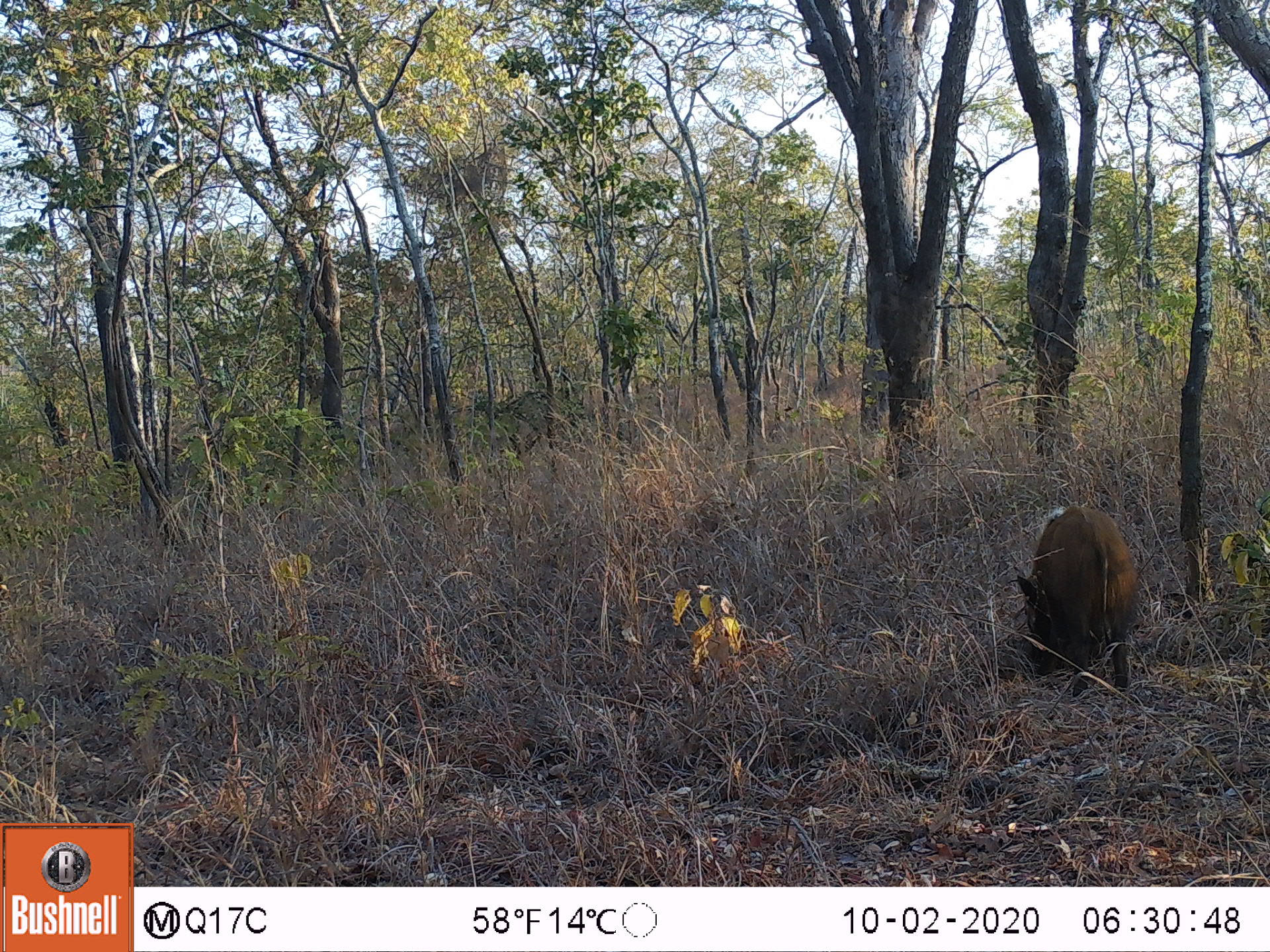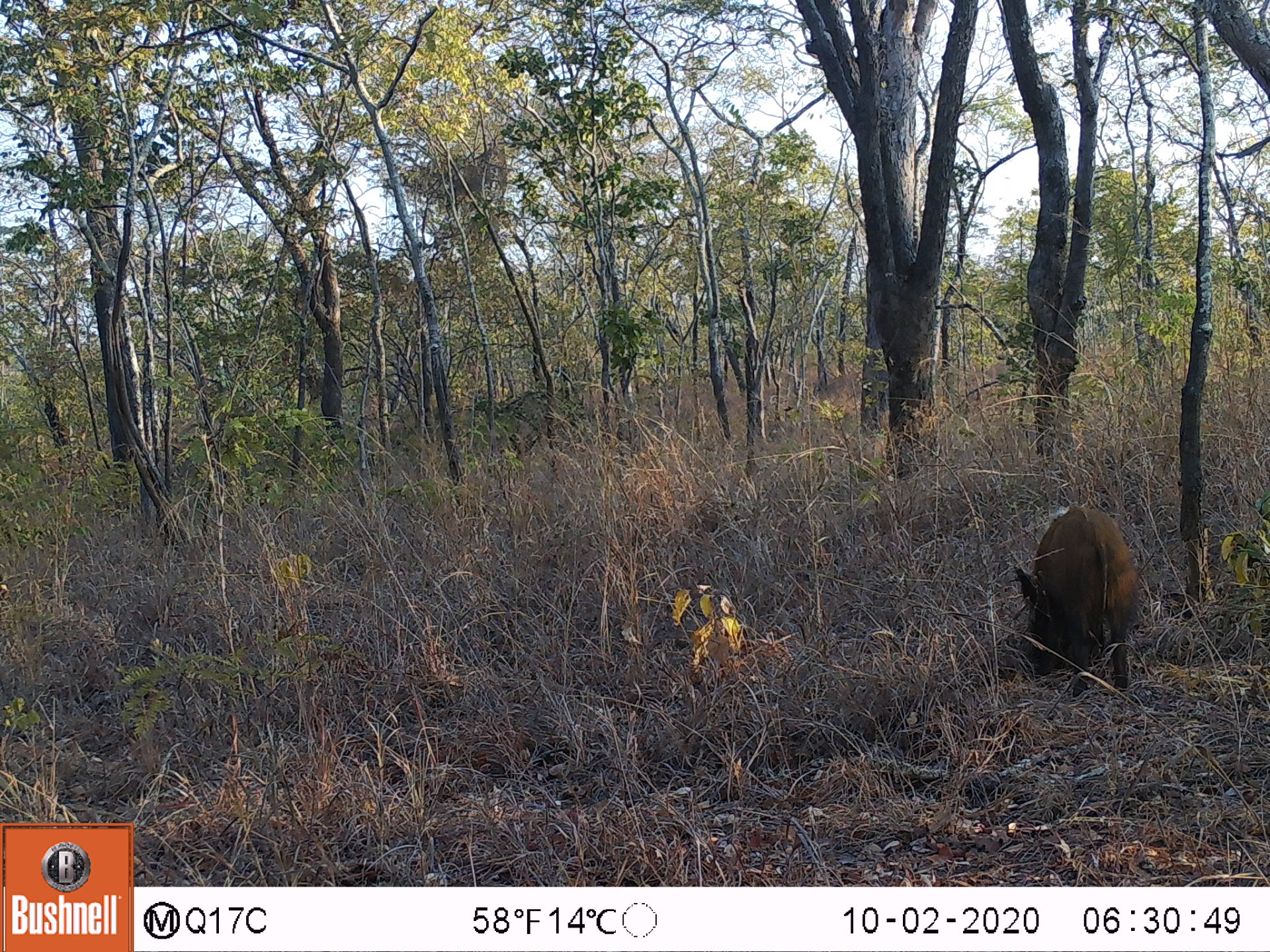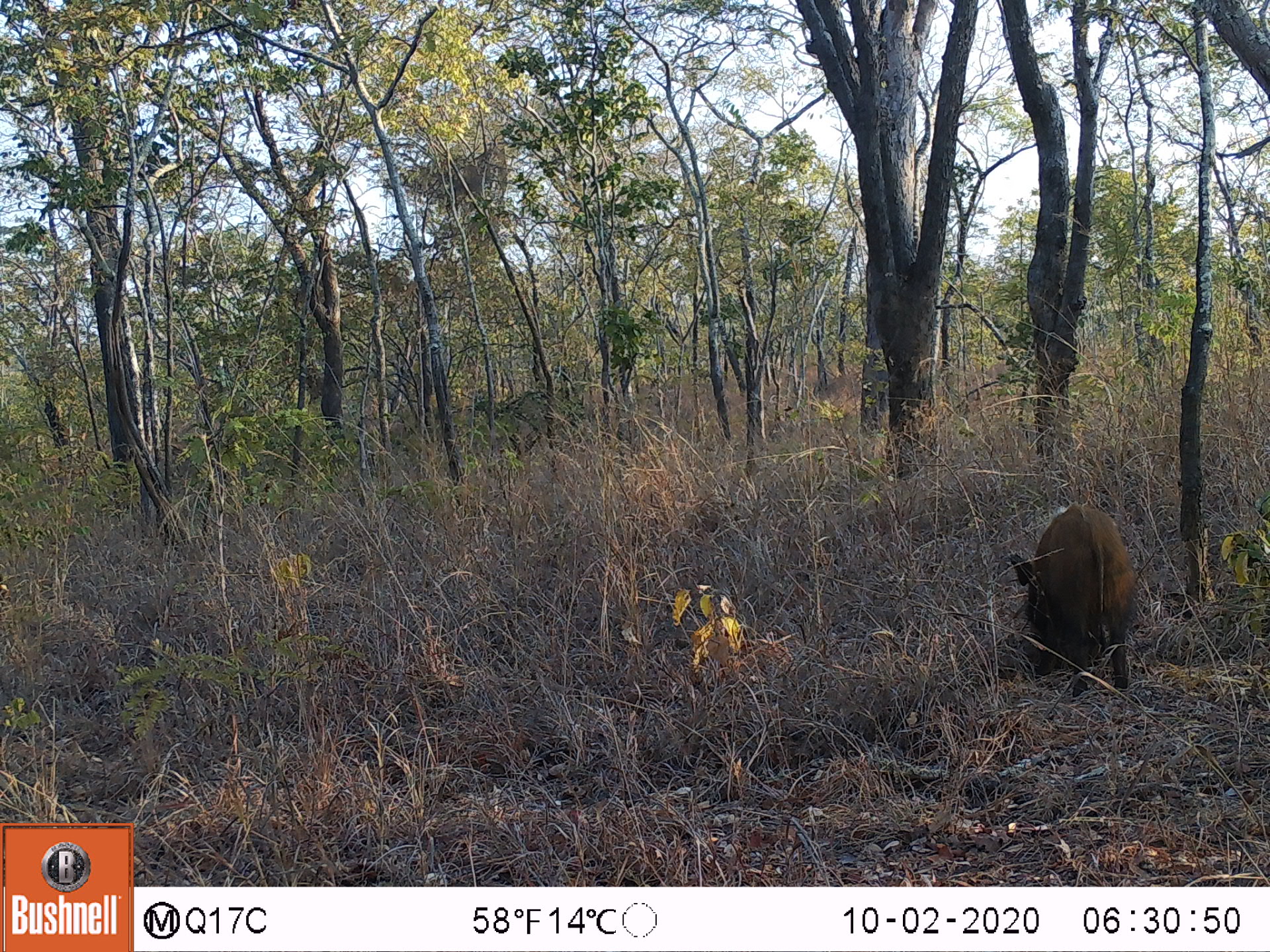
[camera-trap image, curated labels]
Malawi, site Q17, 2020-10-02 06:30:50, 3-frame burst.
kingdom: Animalia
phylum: Chordata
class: Mammalia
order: Artiodactyla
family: Suidae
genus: Potamochoerus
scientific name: Potamochoerus larvatus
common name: bushpig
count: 1